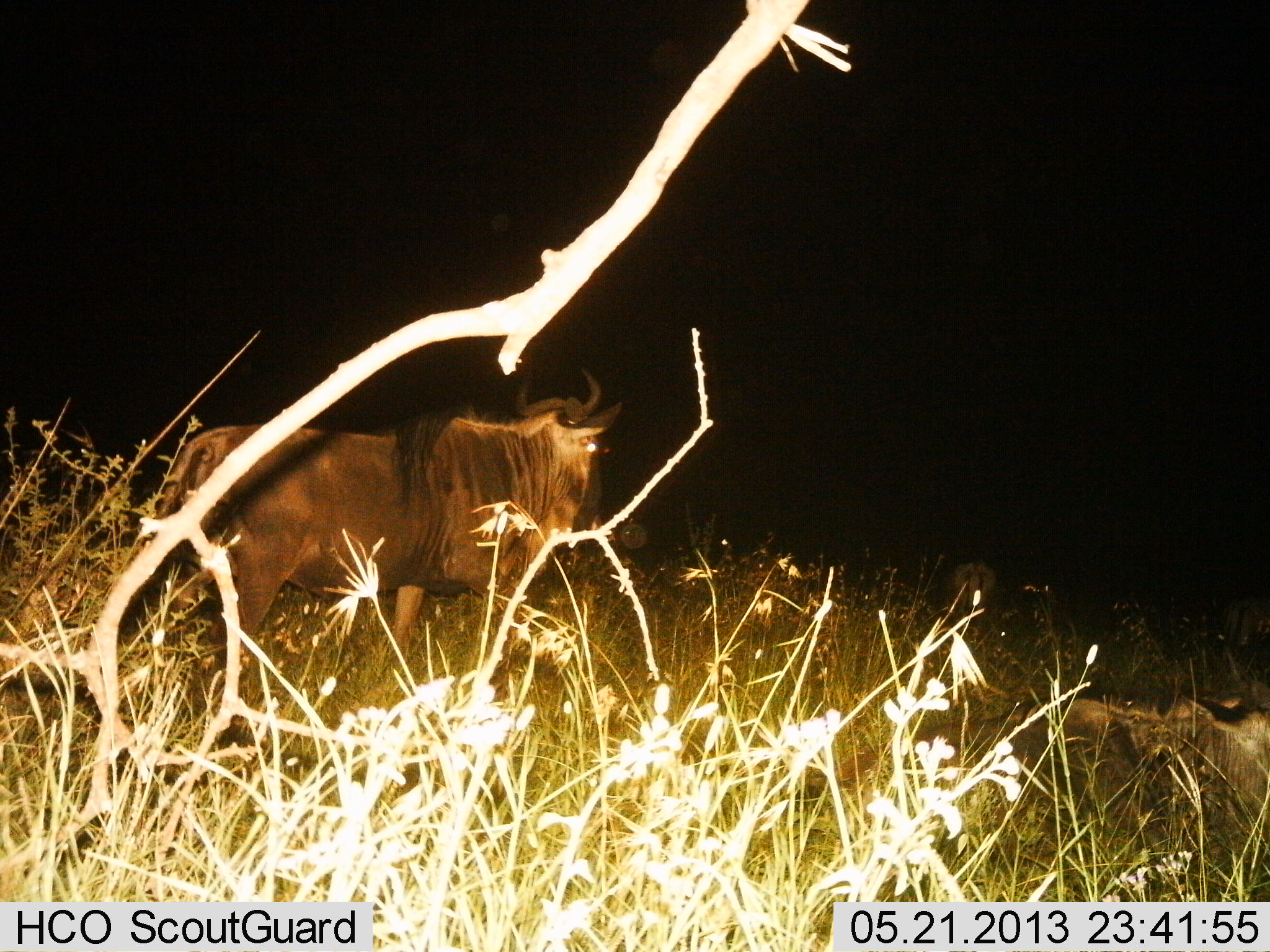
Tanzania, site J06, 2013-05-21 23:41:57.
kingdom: Animalia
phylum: Chordata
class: Mammalia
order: Artiodactyla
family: Bovidae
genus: Connochaetes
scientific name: Connochaetes taurinus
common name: blue wildebeest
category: wildebeest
Wildebeest (blue wildebeest) (Connochaetes taurinus), count 2. Behavior (volunteer vote fractions): standing 85%, resting 35%, moving 20%, interacting 0%. Young present (vote fraction): 0%. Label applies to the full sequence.